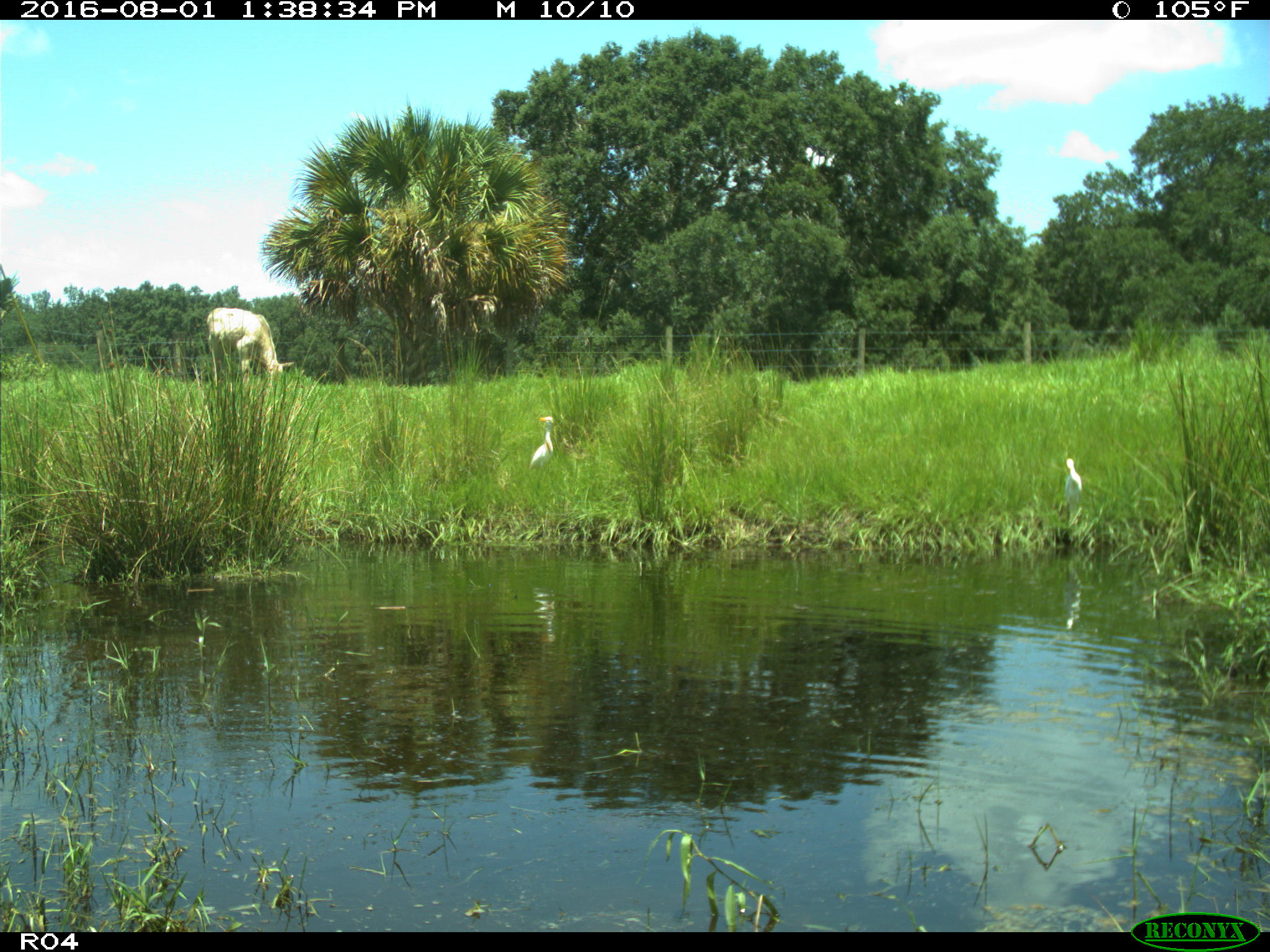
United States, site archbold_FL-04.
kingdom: Animalia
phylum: Chordata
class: Mammalia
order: Artiodactyla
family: Bovidae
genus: Bos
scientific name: Bos taurus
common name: domestic cow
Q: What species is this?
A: Bos taurus (domestic cow).